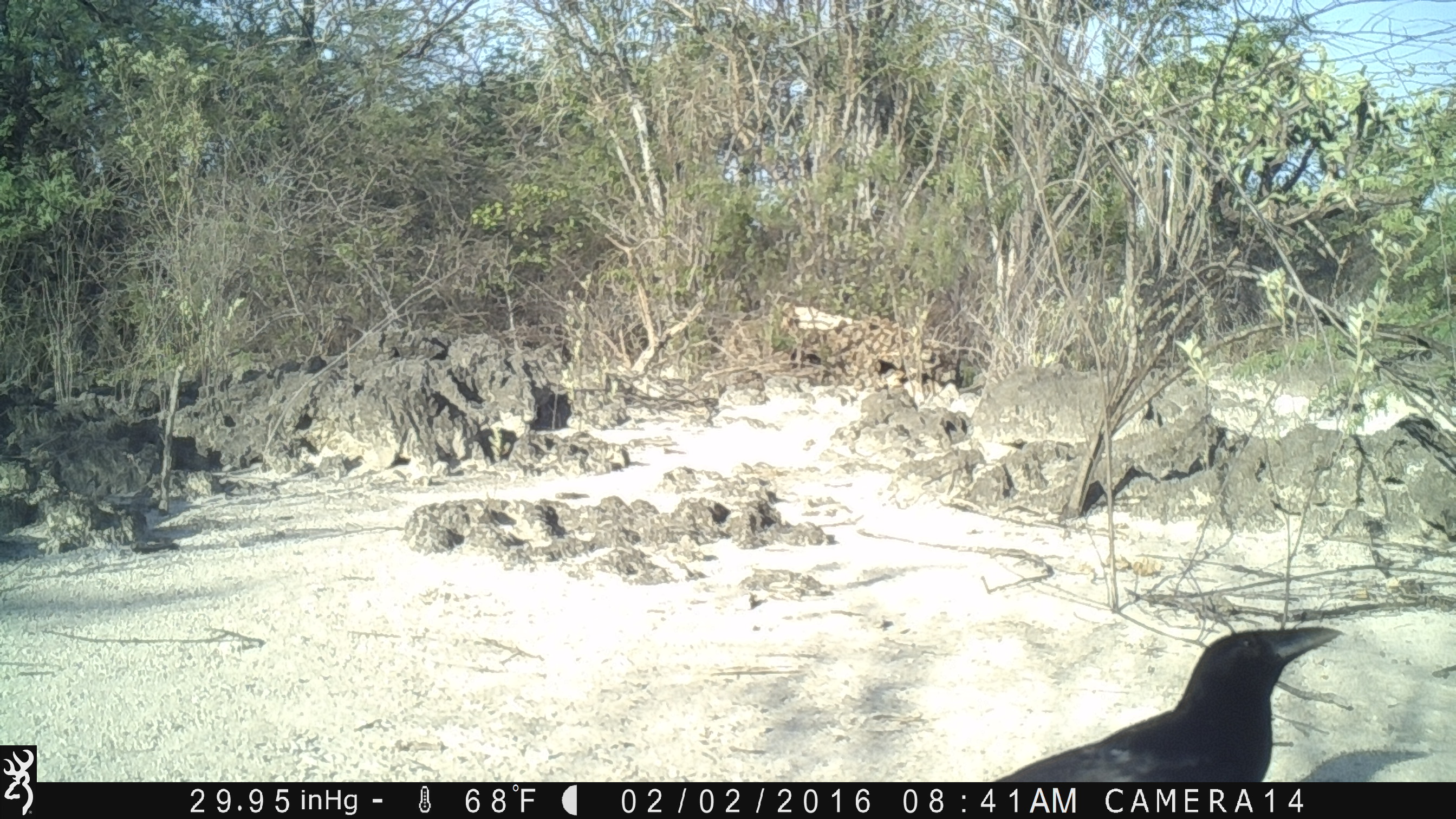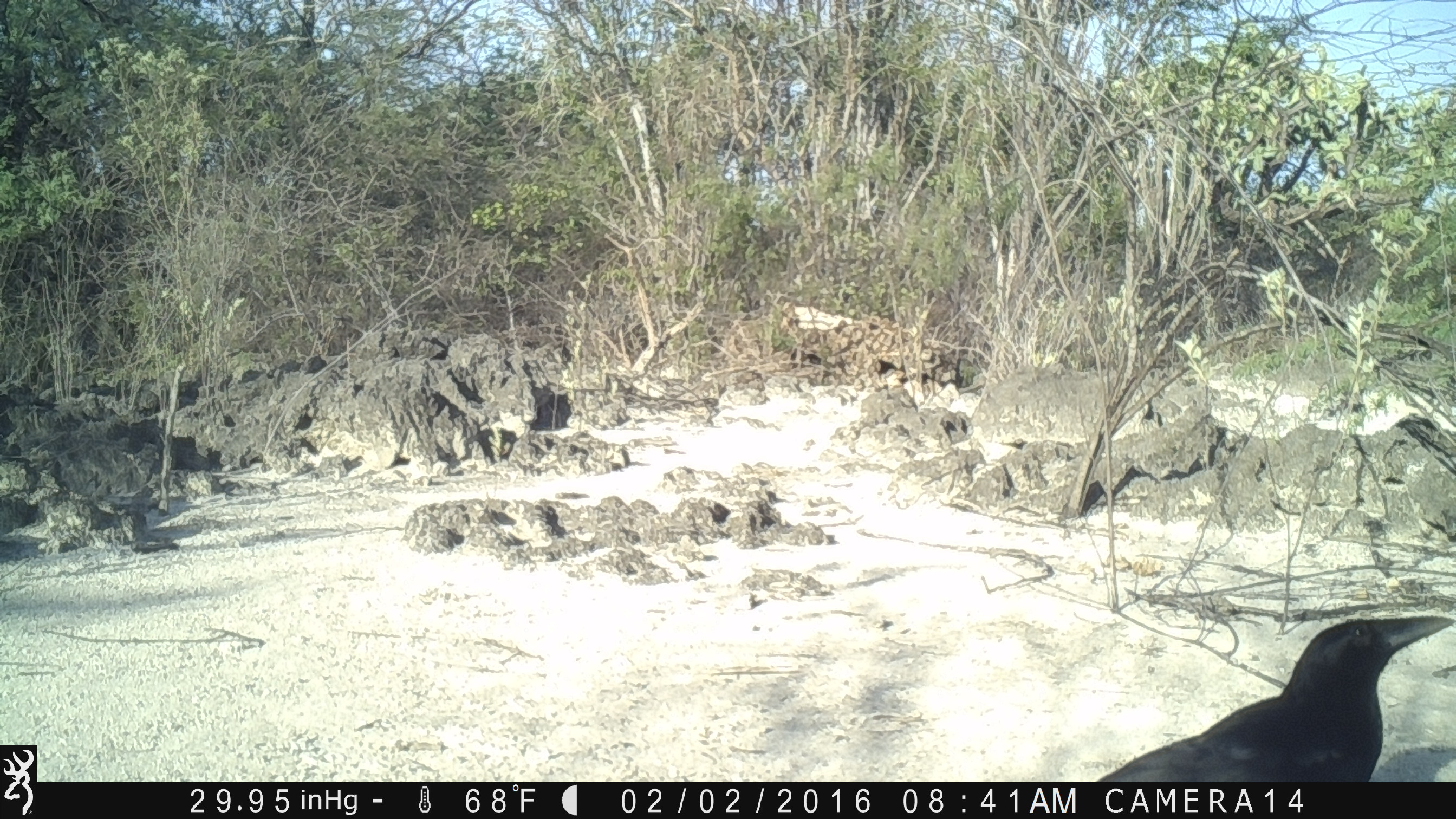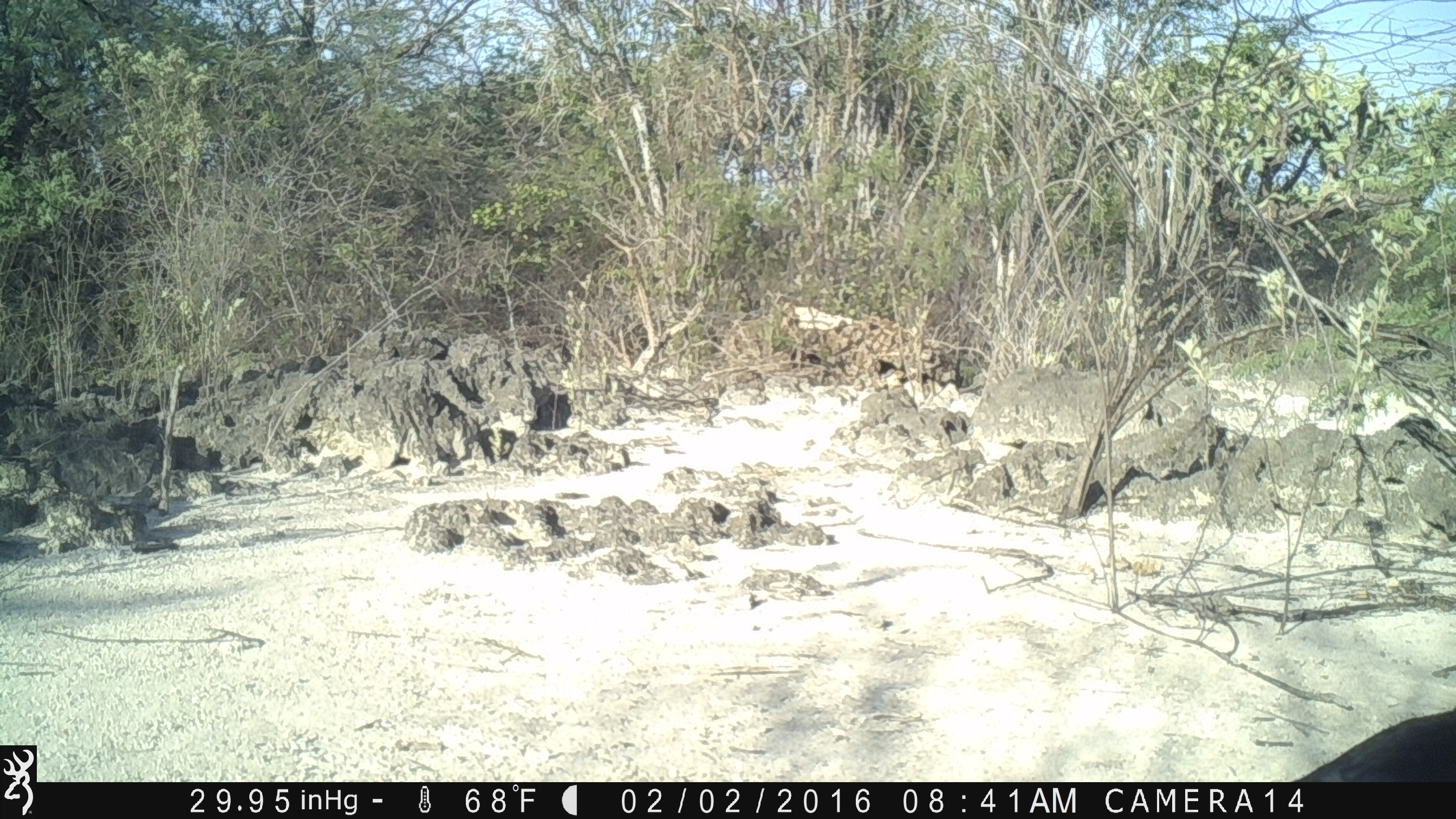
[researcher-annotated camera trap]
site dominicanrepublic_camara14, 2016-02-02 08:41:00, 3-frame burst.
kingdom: Animalia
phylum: Chordata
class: Aves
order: Passeriformes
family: Corvidae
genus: Corvus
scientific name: Corvus corax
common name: raven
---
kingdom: Animalia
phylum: Chordata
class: Reptilia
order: Squamata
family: Iguanidae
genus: Iguana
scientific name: Iguana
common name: typical iguanas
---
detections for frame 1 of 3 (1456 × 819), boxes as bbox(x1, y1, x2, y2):
raven: bbox(979, 625, 1344, 785)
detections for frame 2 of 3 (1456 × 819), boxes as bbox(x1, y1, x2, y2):
iguana: bbox(1083, 614, 1451, 783)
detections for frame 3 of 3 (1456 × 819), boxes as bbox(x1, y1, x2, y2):
unknown: bbox(1290, 710, 1456, 783)